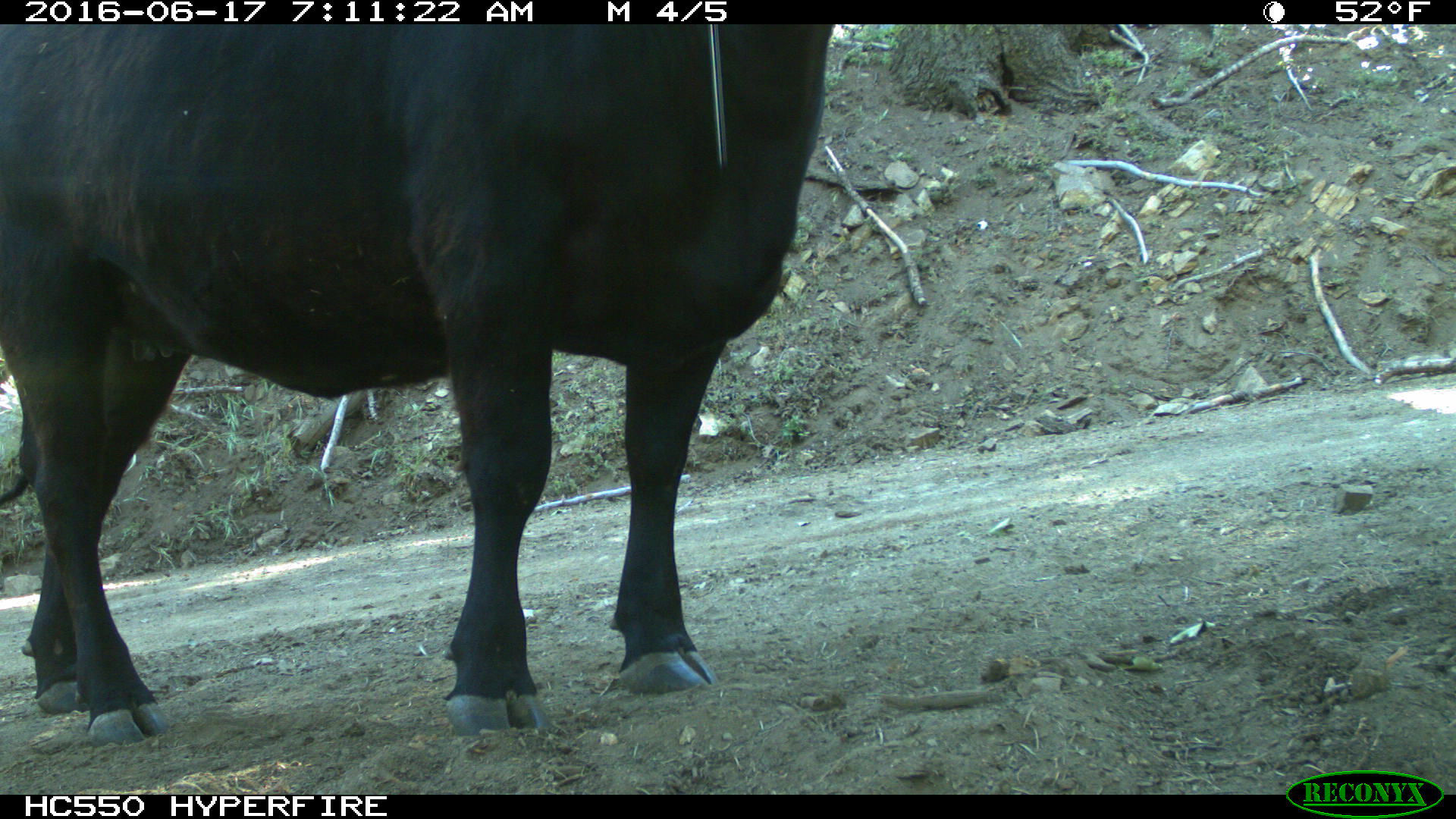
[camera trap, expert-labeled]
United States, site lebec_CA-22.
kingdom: Animalia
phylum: Chordata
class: Mammalia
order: Artiodactyla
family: Bovidae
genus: Bos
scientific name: Bos taurus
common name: domestic cow